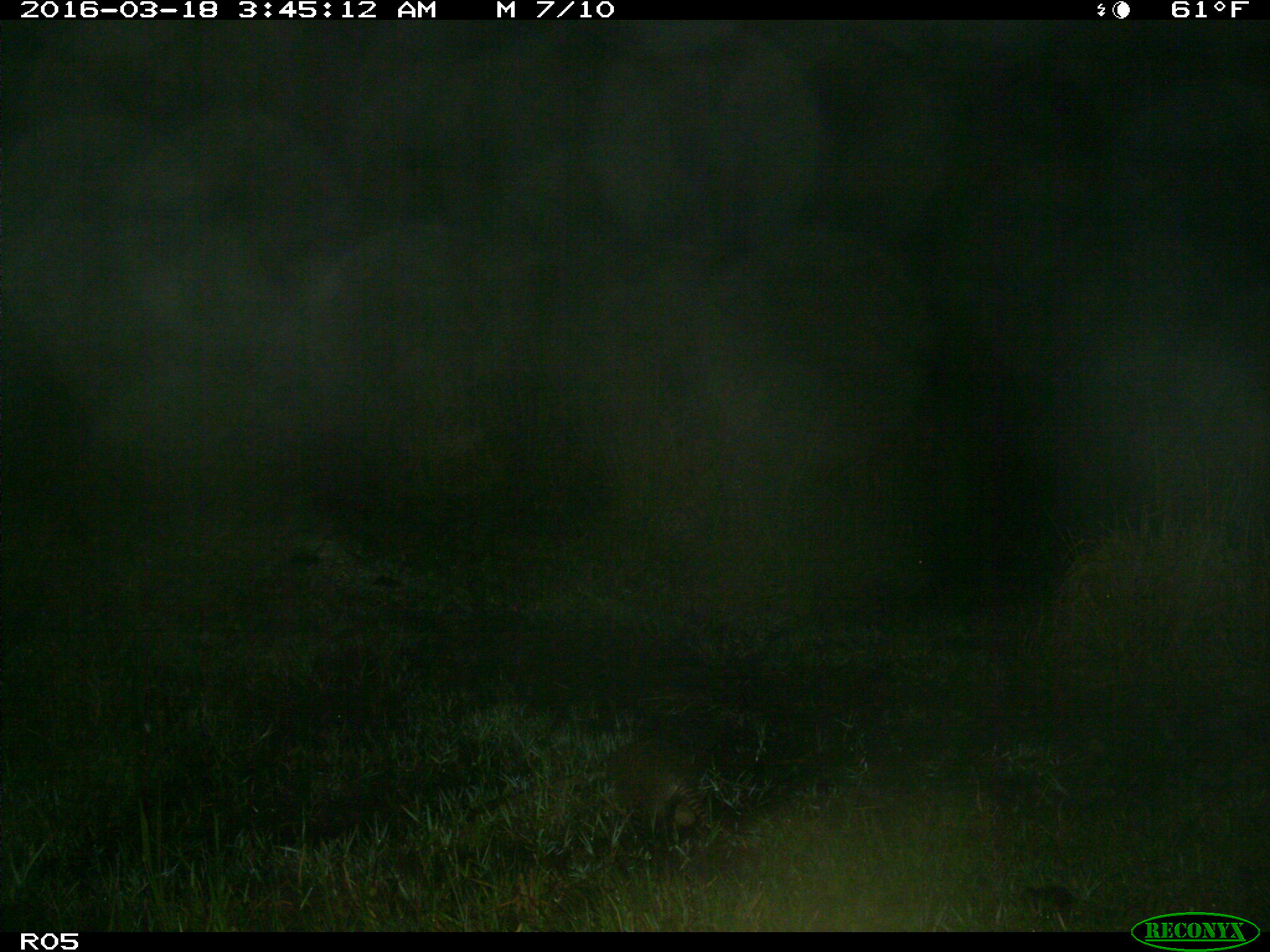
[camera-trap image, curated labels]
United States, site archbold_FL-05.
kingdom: Animalia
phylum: Chordata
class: Mammalia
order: Cingulata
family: Dasypodidae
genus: Dasypus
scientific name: Dasypus novemcinctus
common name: nine-banded armadillo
Dasypus novemcinctus (nine-banded armadillo).